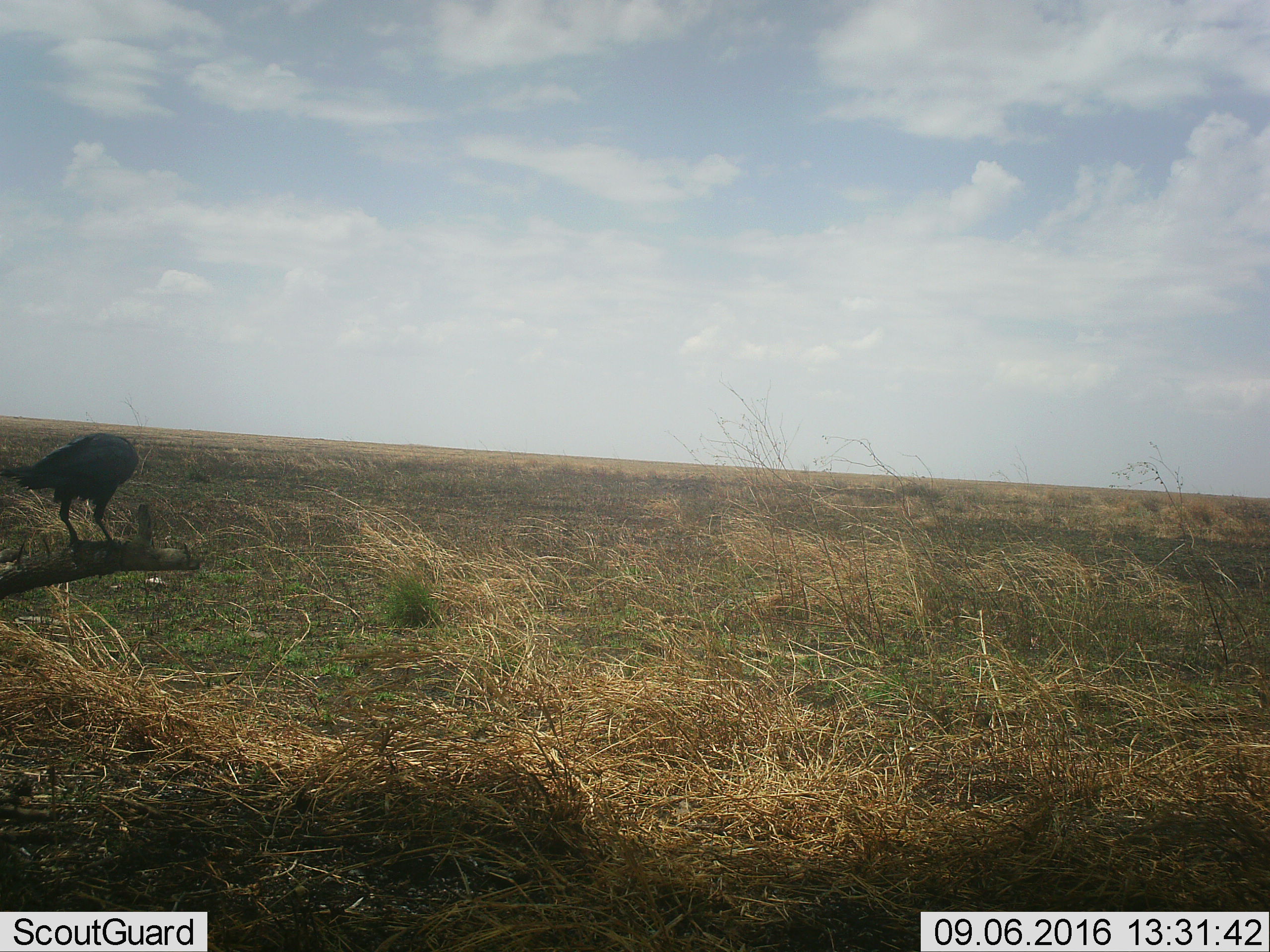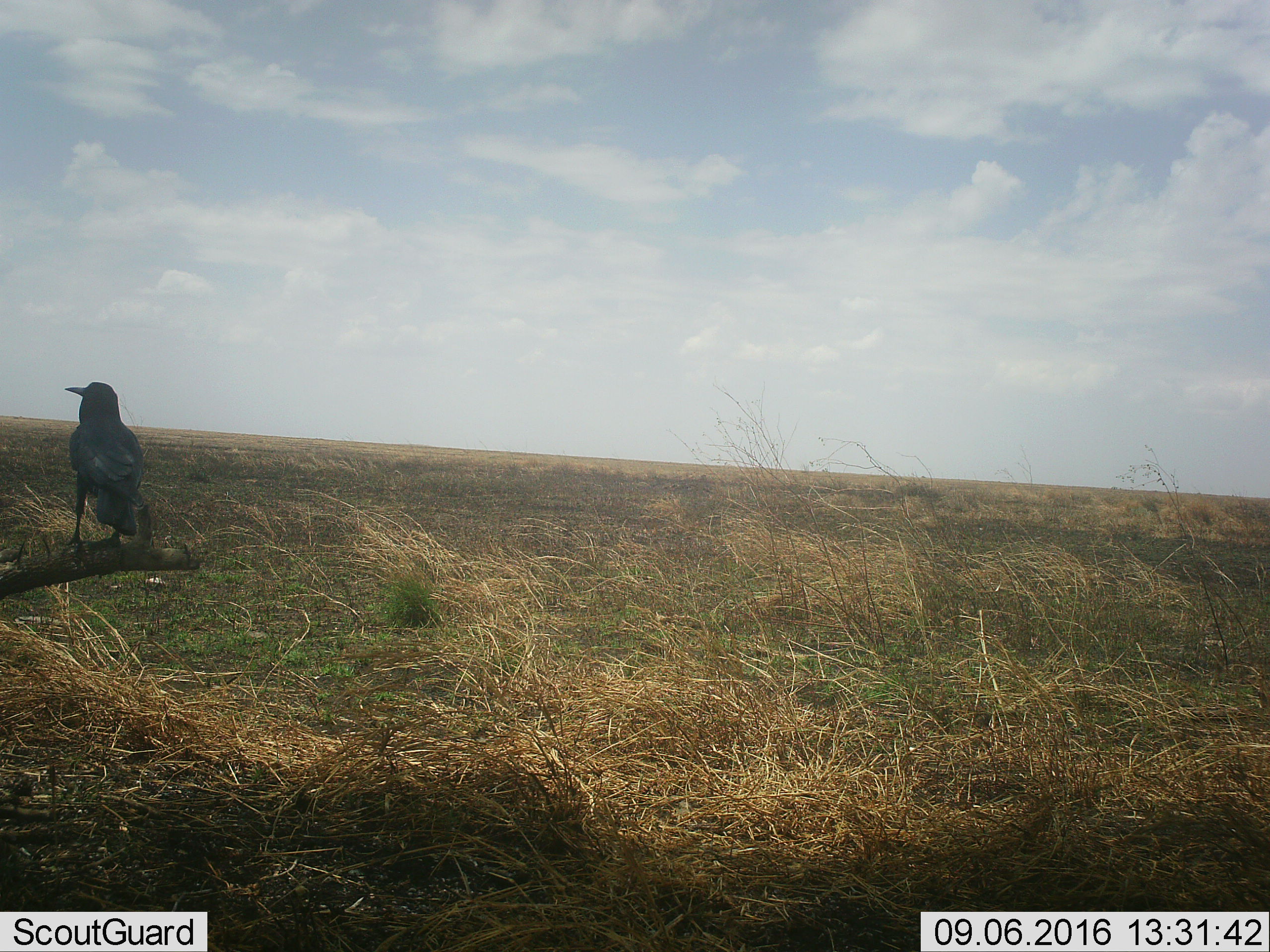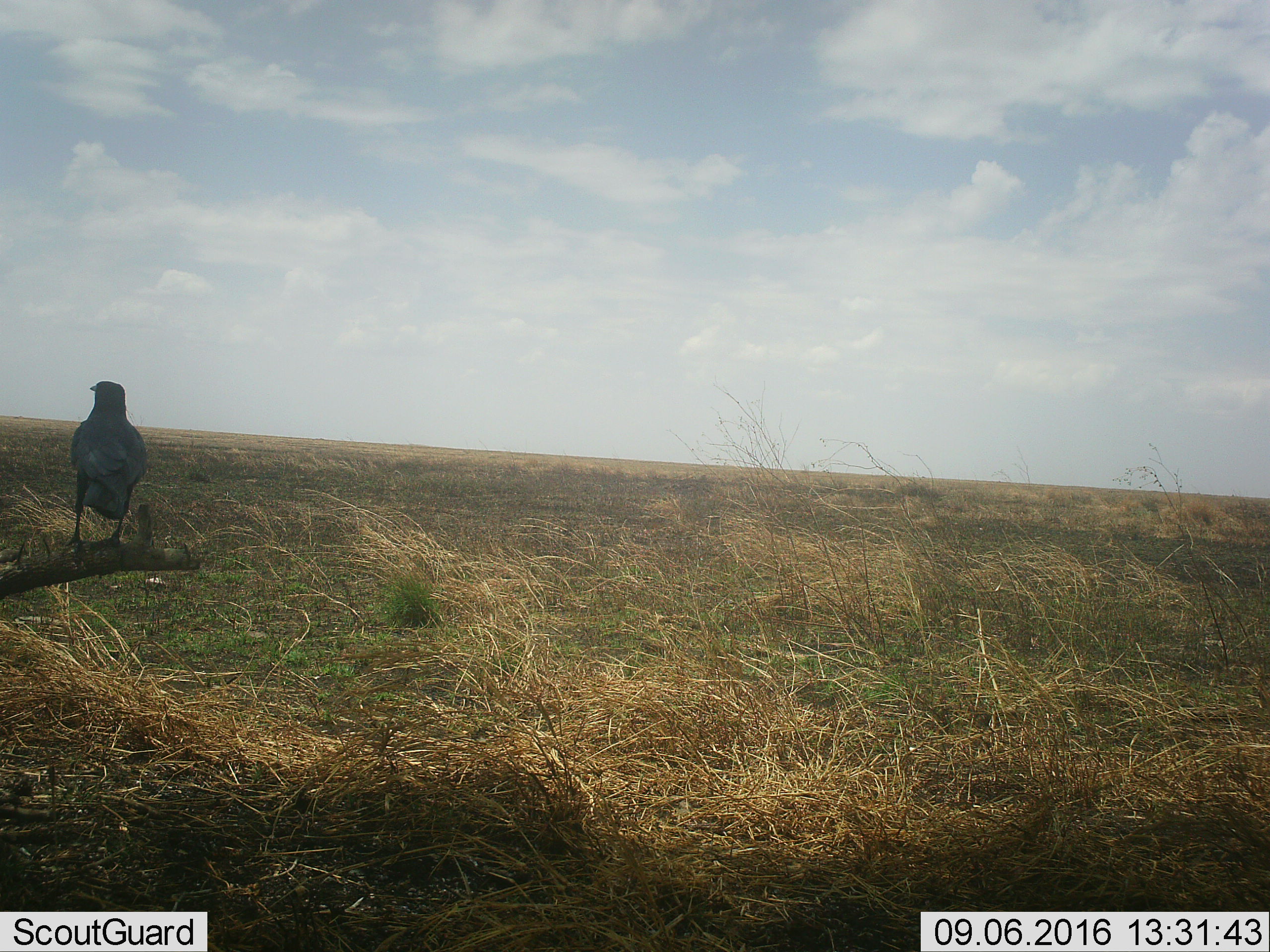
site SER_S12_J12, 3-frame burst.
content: unidentified animal